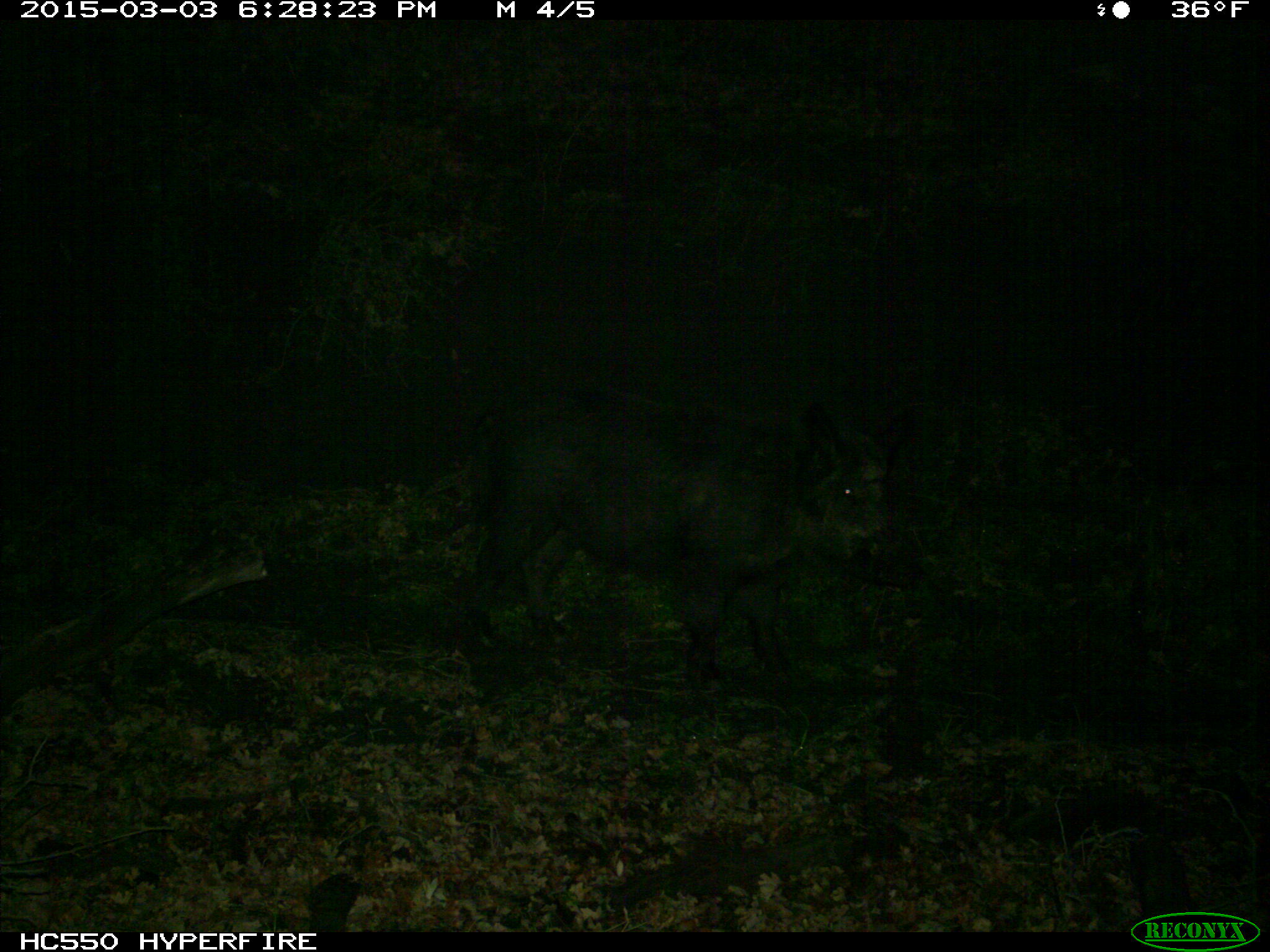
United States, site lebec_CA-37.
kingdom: Animalia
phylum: Chordata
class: Mammalia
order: Artiodactyla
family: Suidae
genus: Sus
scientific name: Sus scrofa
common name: wild boar